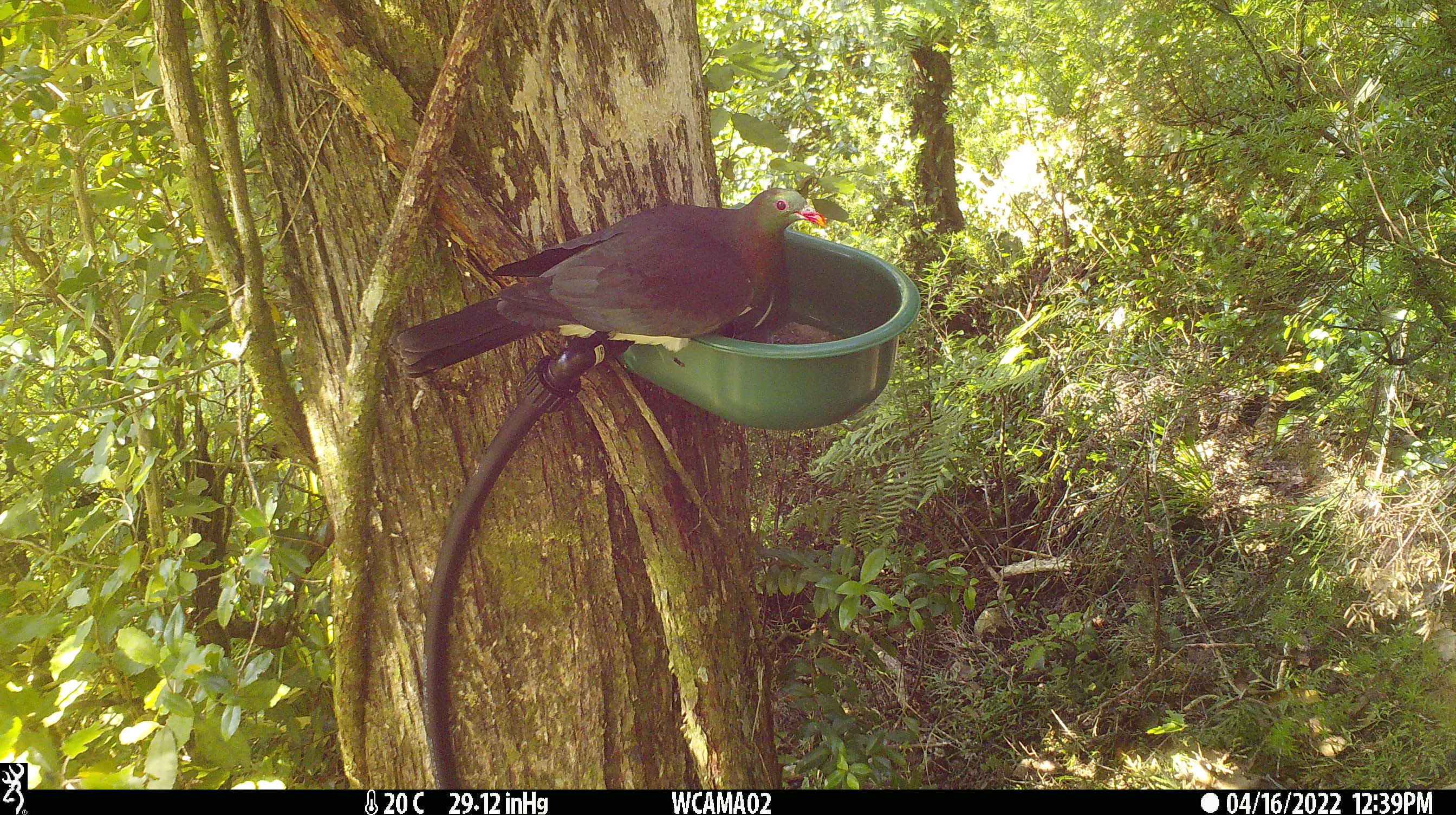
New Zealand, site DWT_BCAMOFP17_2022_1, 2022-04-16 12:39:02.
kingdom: Animalia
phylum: Chordata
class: Aves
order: Columbiformes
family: Columbidae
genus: Hemiphaga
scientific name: Hemiphaga novaeseelandiae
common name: new zealand pigeon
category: kereru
Kereru (new zealand pigeon) (Hemiphaga novaeseelandiae).